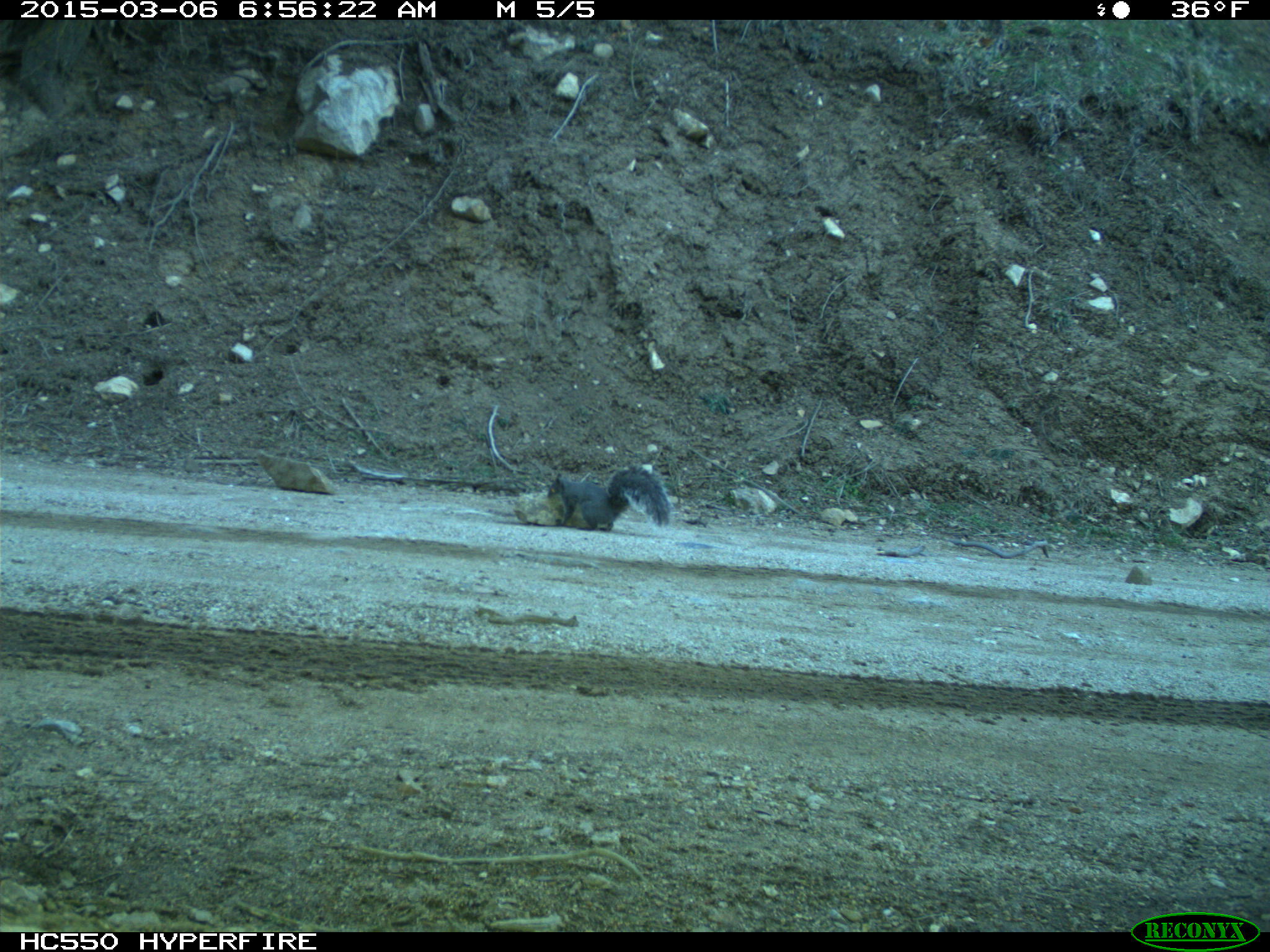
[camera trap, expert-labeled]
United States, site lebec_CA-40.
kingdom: Animalia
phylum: Chordata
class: Mammalia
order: Rodentia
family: Sciuridae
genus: Sciurus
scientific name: Sciurus carolinensis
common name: eastern gray squirrel